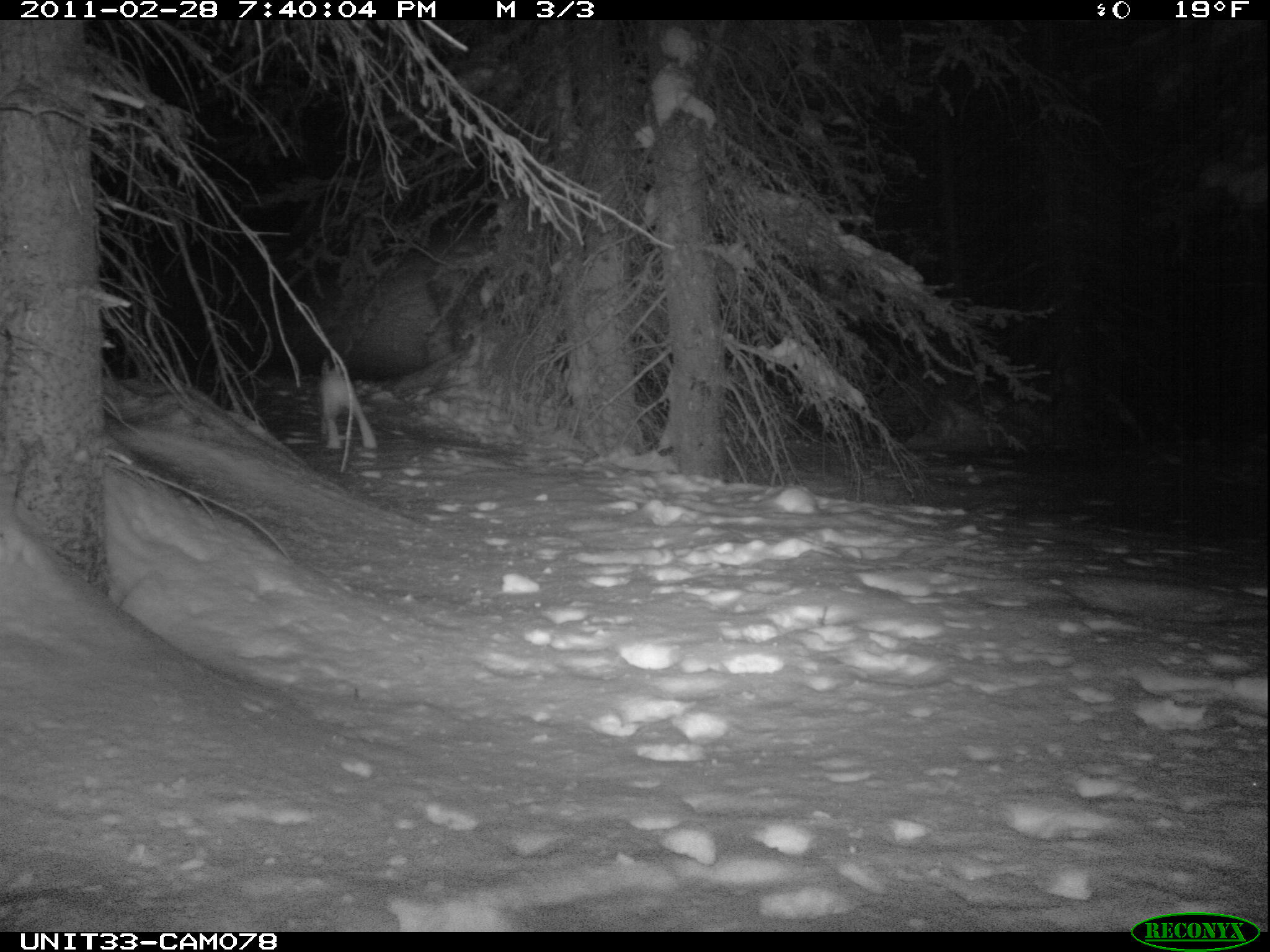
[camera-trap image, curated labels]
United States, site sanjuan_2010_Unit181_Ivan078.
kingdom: Animalia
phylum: Chordata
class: Mammalia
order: Lagomorpha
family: Leporidae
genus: Lepus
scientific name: Lepus americanus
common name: snowshoe hare